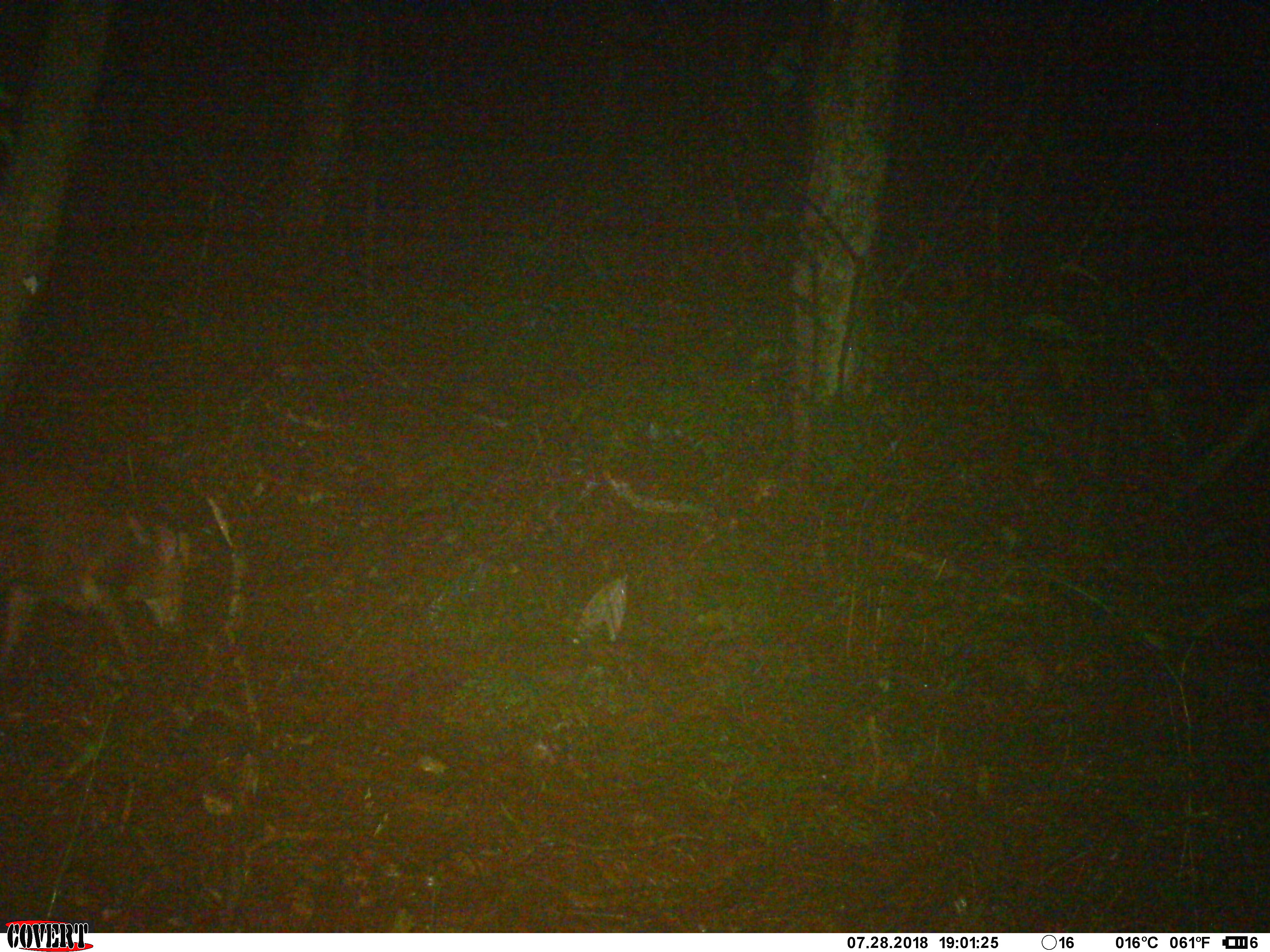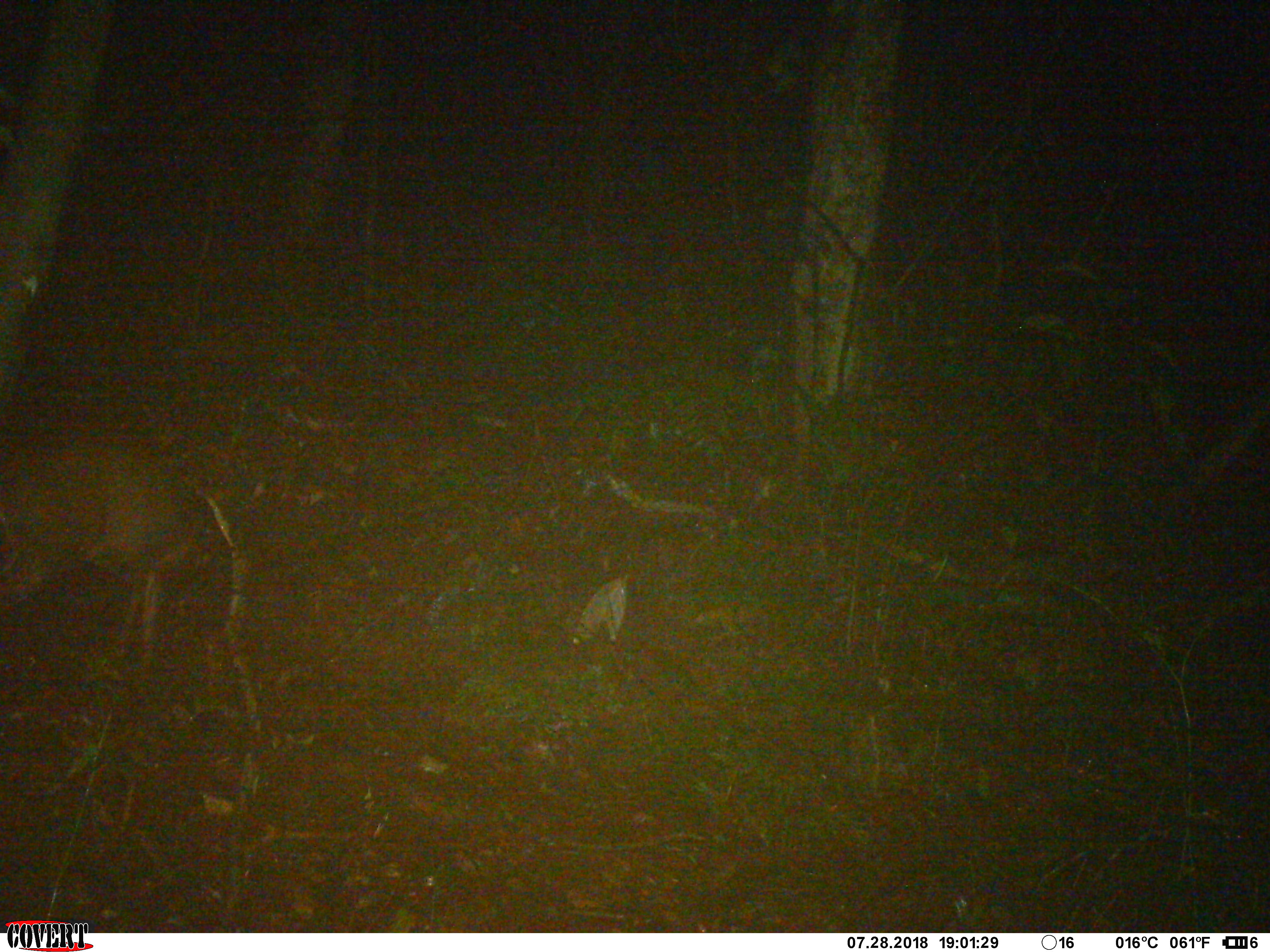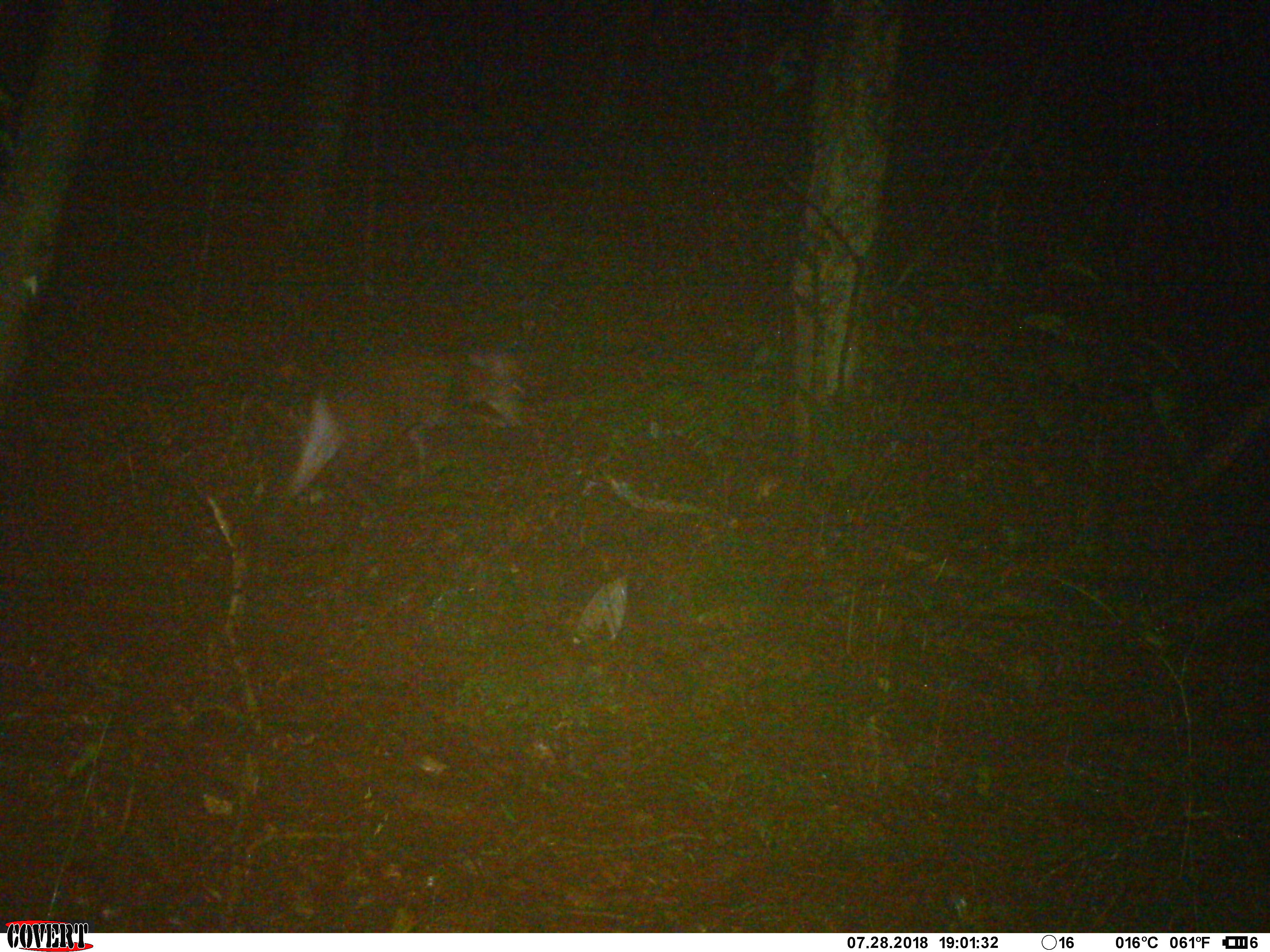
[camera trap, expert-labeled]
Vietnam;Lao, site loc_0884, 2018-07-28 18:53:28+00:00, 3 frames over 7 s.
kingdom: Animalia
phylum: Chordata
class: Mammalia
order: Artiodactyla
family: Cervidae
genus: Muntiacus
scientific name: Muntiacus rooseveltorum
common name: roosevelt's muntjac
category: roosevelts muntjac group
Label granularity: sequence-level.